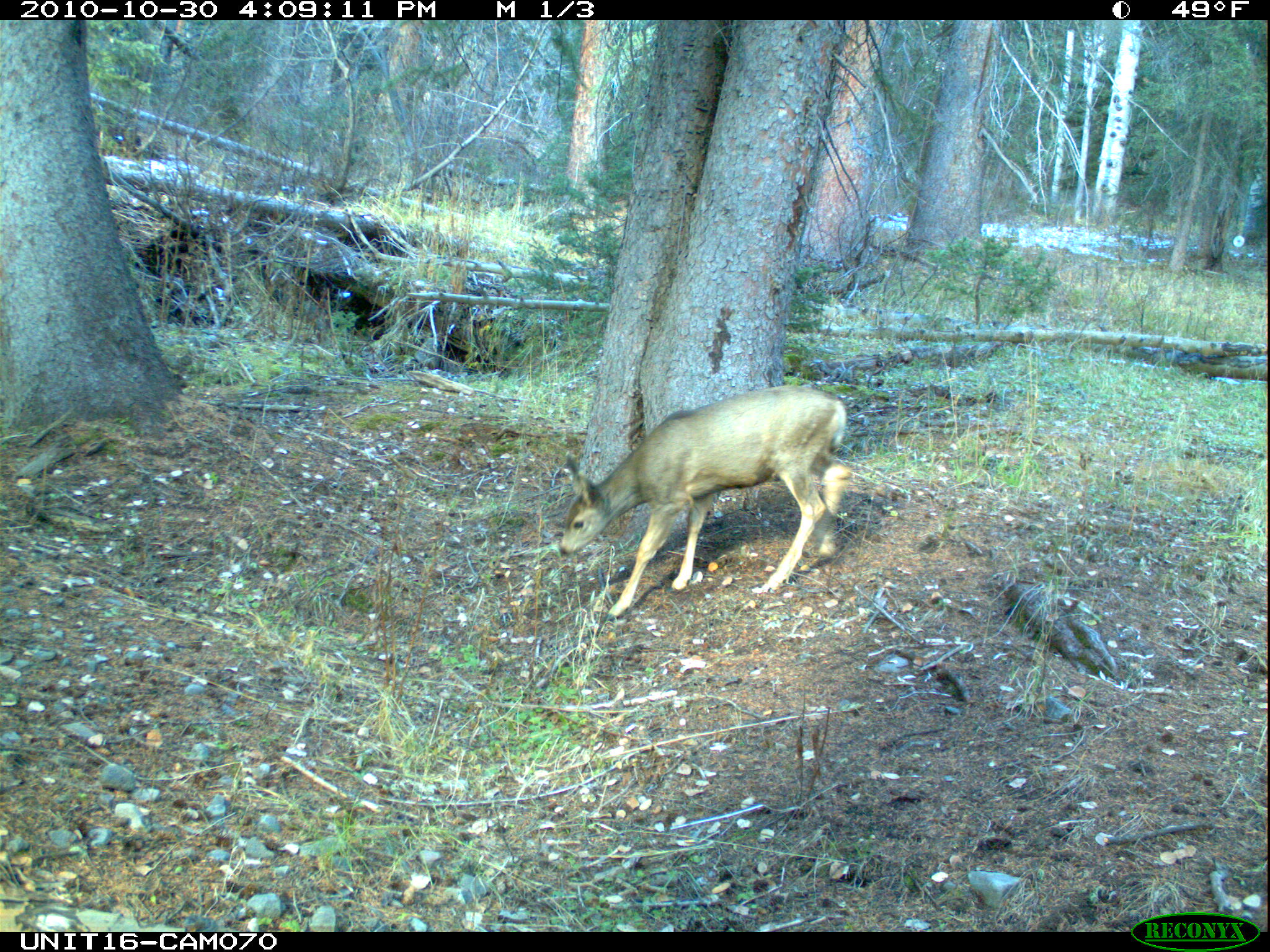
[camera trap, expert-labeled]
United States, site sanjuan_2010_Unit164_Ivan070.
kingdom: Animalia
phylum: Chordata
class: Mammalia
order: Artiodactyla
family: Cervidae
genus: Odocoileus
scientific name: Odocoileus hemionus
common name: mule deer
Odocoileus hemionus (mule deer).